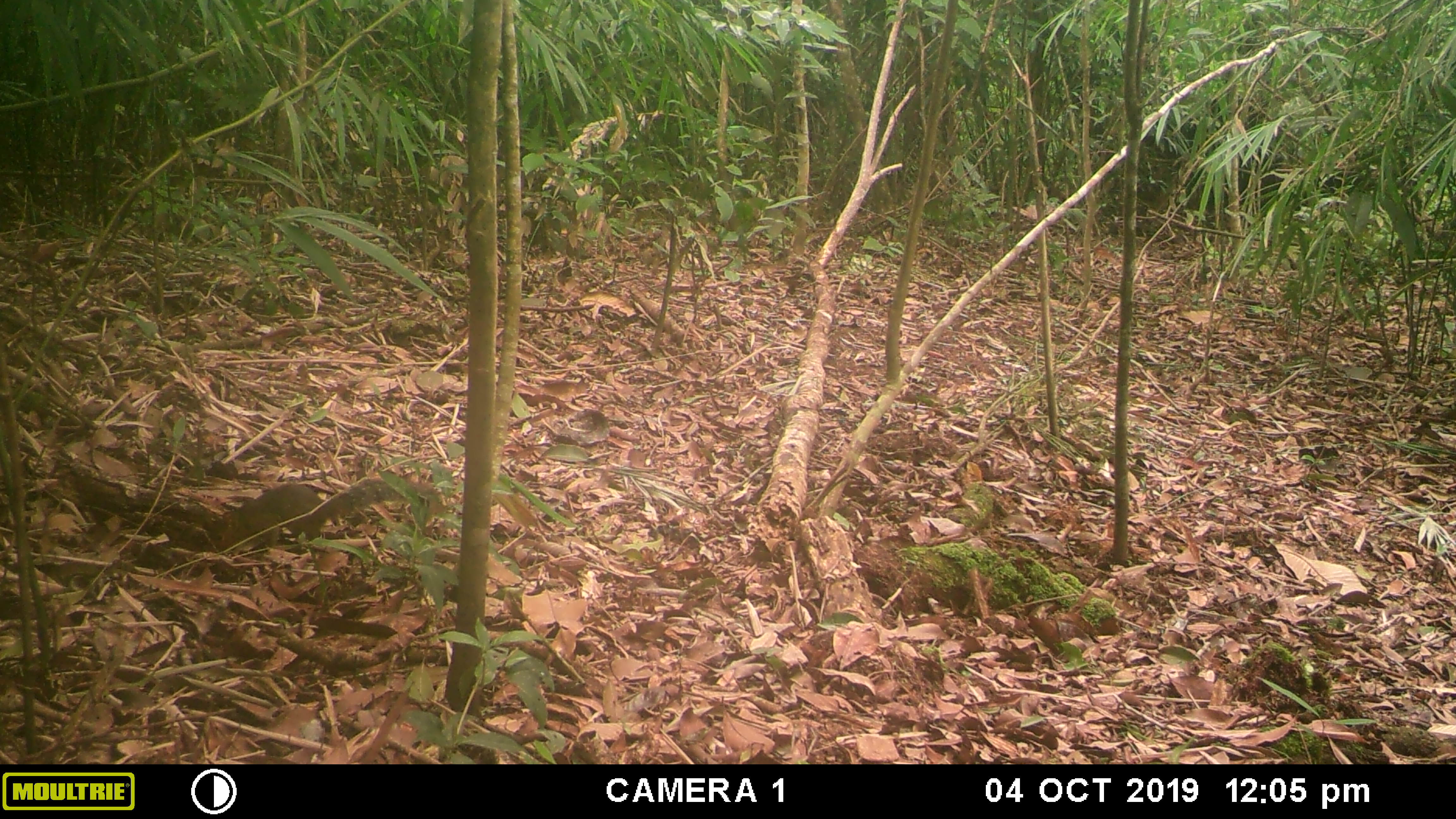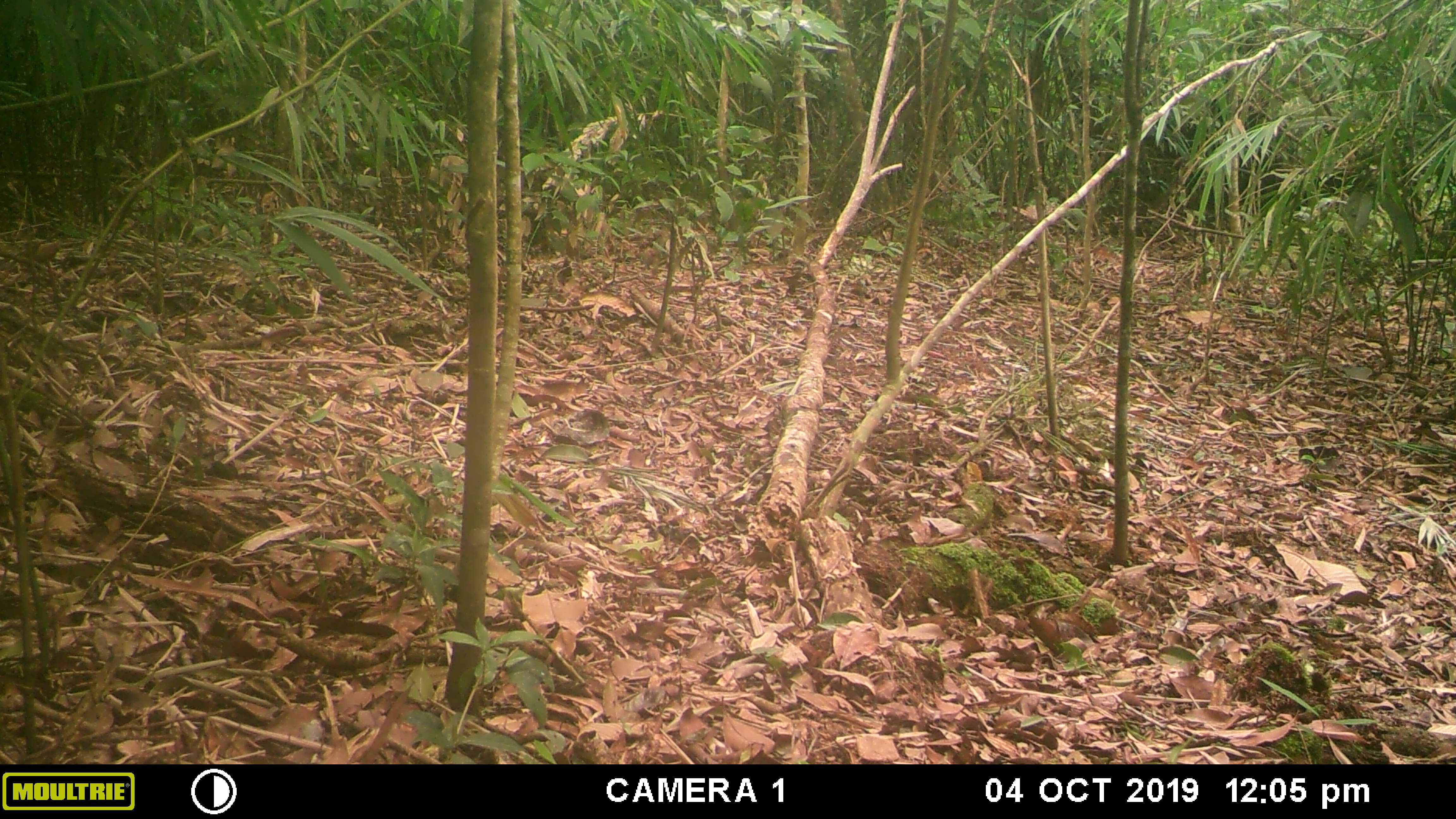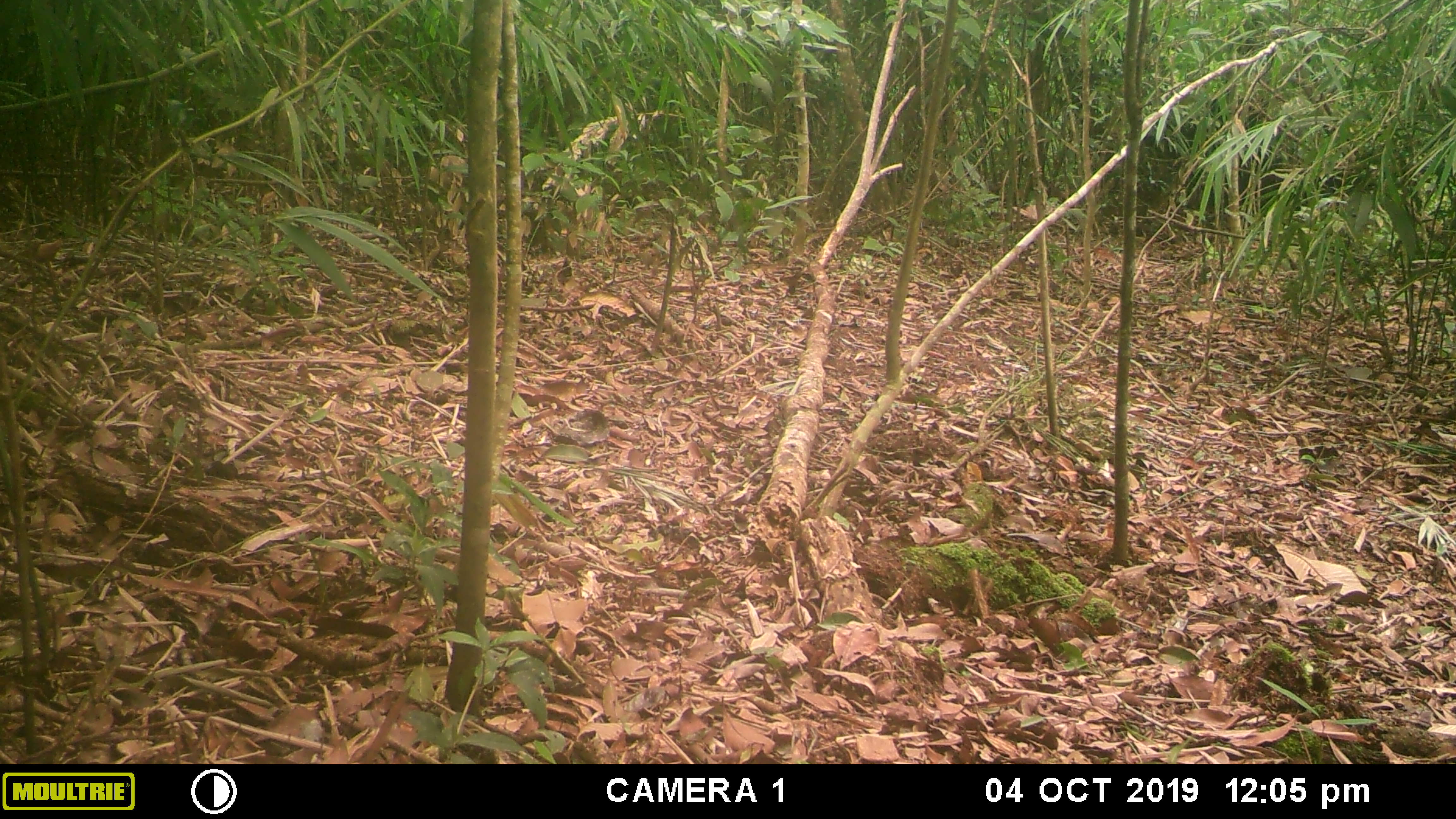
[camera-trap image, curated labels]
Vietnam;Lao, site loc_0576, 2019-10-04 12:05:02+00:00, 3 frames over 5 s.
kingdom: Animalia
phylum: Chordata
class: Mammalia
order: Rodentia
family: Sciuridae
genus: Dremomys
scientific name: Dremomys rufigenis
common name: red-cheeked squirrel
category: red cheeked squirrel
Red cheeked squirrel (red-cheeked squirrel) (Dremomys rufigenis). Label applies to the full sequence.